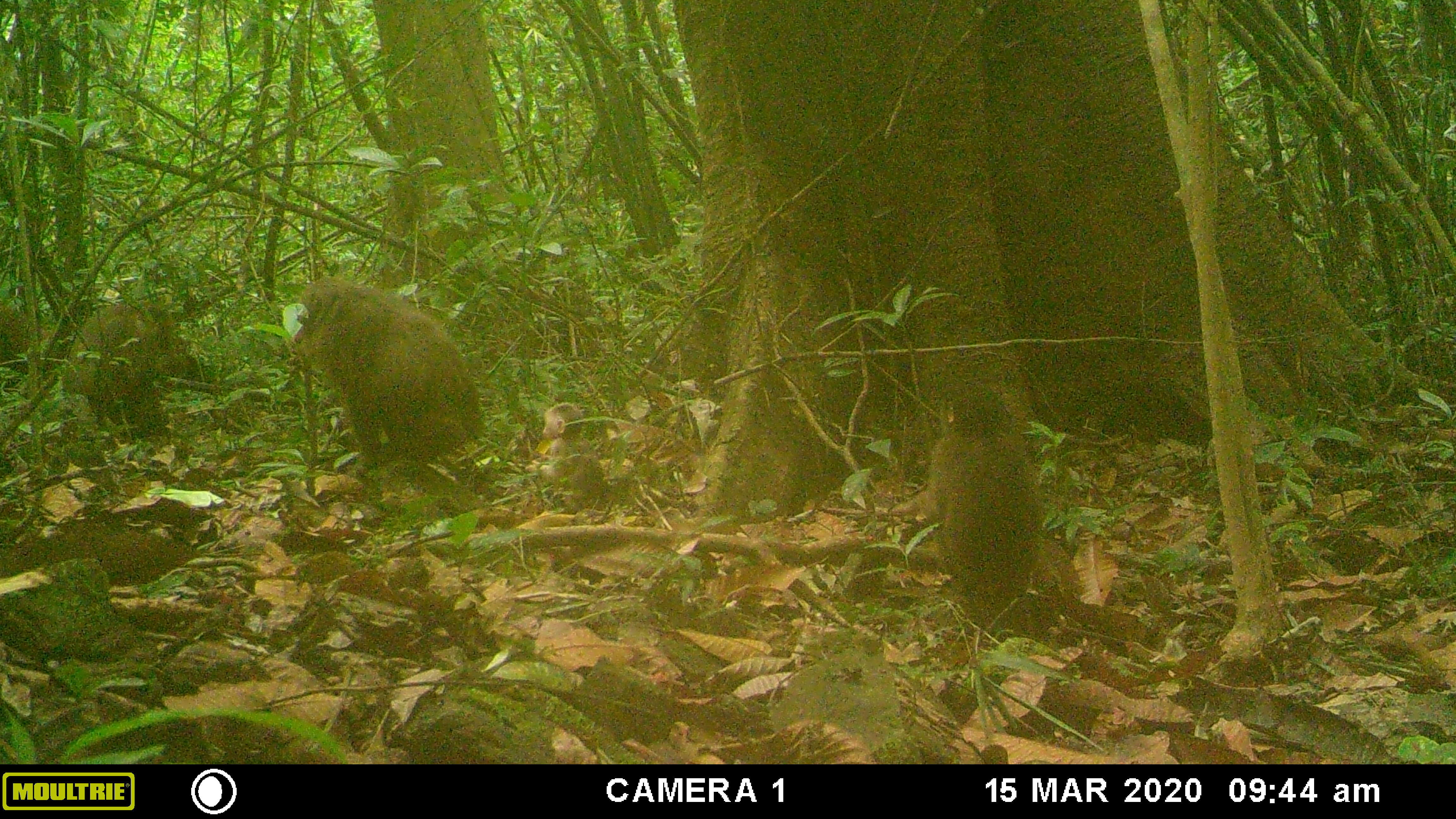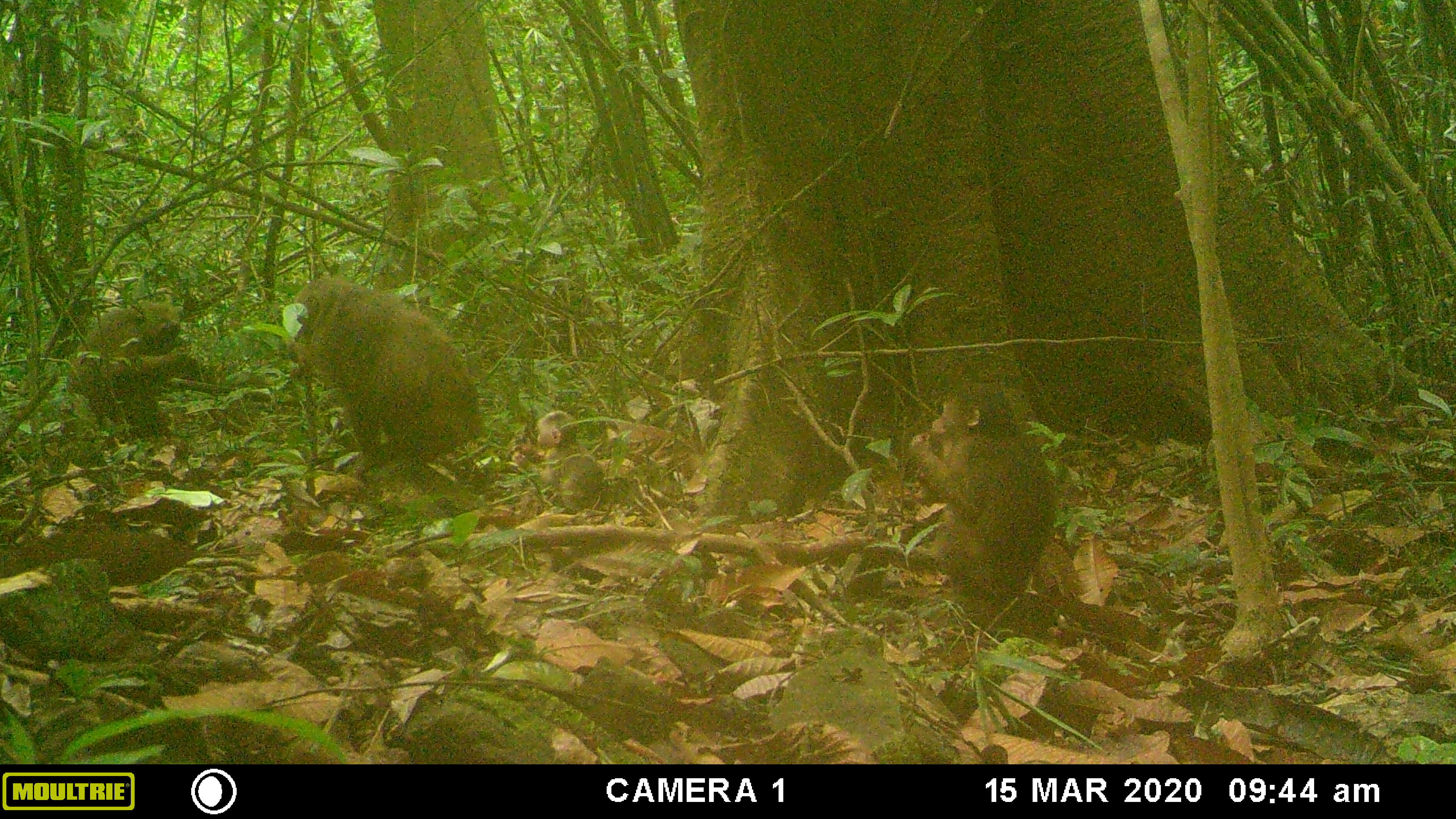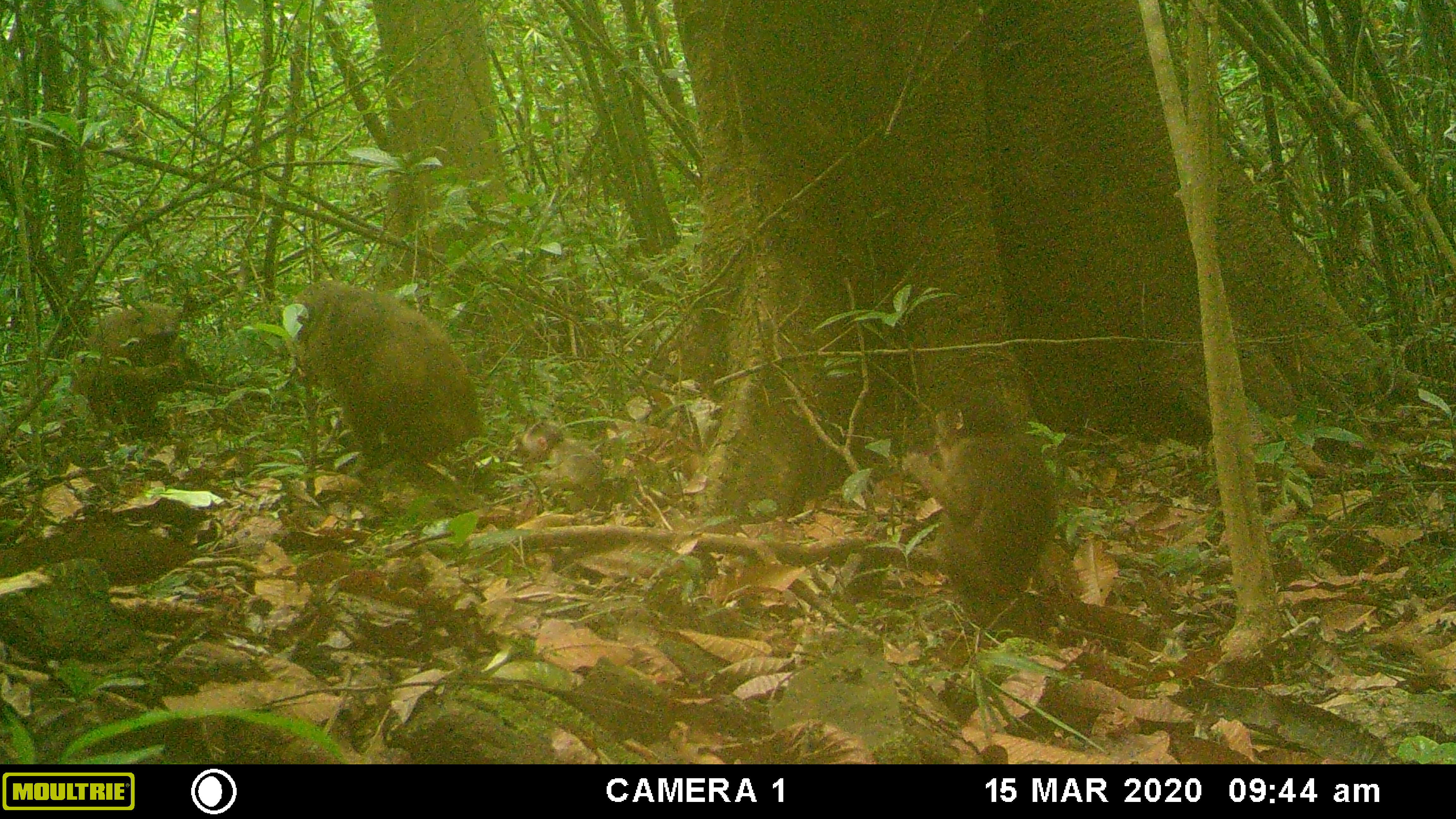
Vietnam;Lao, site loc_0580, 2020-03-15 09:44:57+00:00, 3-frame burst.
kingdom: Animalia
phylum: Chordata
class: Mammalia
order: Primates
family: Cercopithecidae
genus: Macaca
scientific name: Macaca arctoides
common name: stump-tailed macaque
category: stump tailed macaque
Stump tailed macaque (stump-tailed macaque) (Macaca arctoides). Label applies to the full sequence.